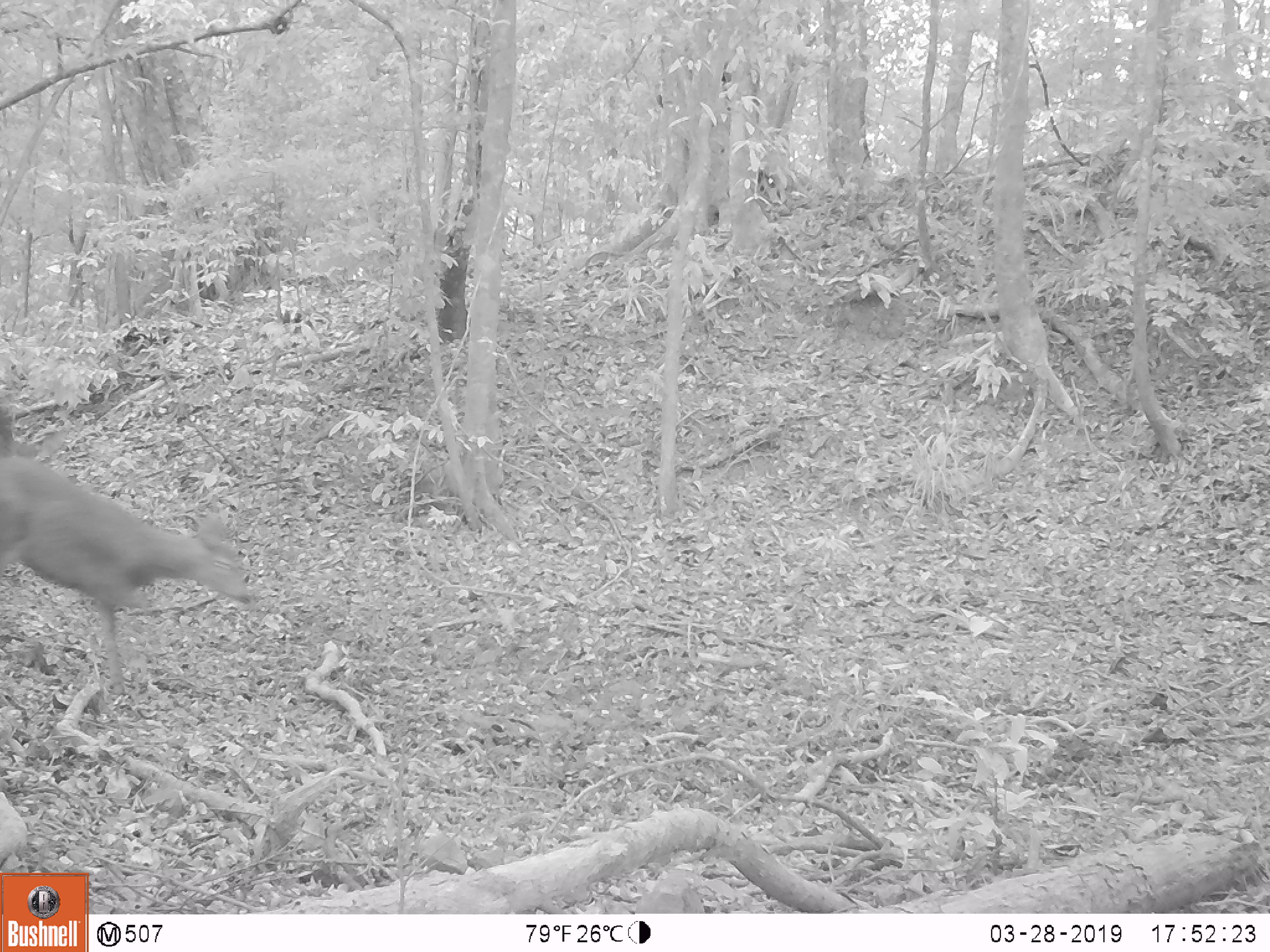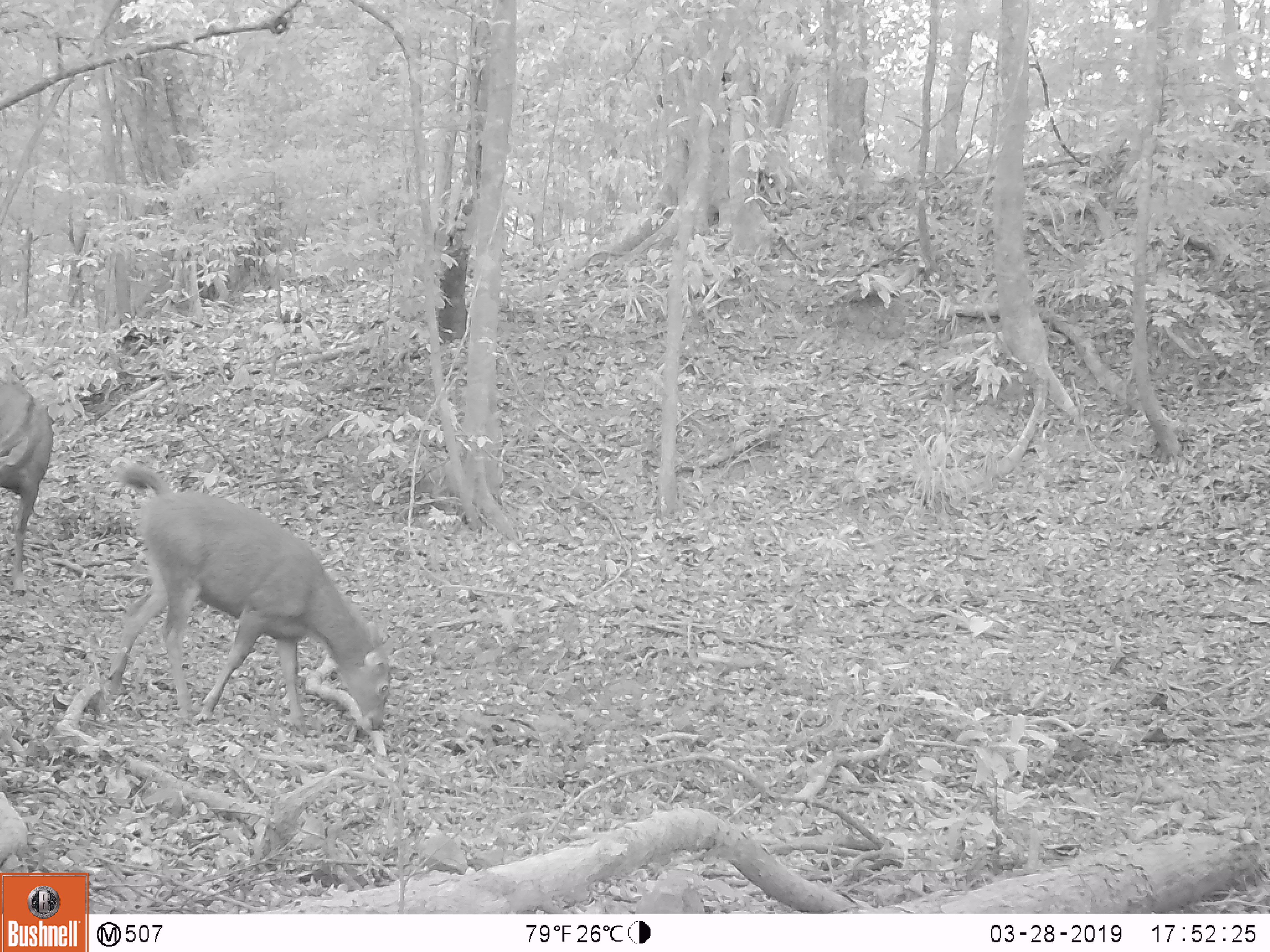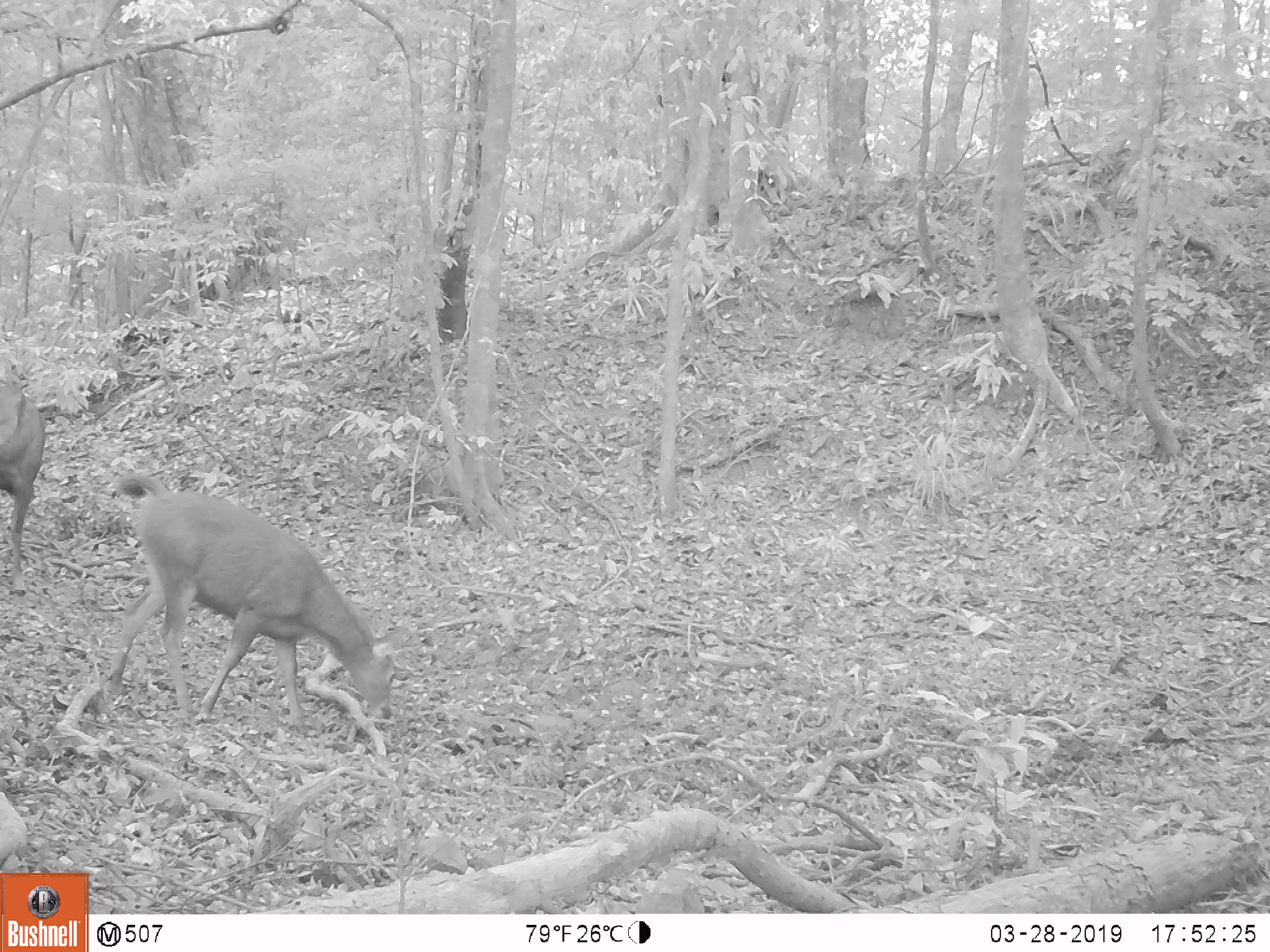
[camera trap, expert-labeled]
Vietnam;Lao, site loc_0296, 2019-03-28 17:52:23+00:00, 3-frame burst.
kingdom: Animalia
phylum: Chordata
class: Mammalia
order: Artiodactyla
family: Cervidae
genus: Rusa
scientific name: Rusa unicolor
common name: sambar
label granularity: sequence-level